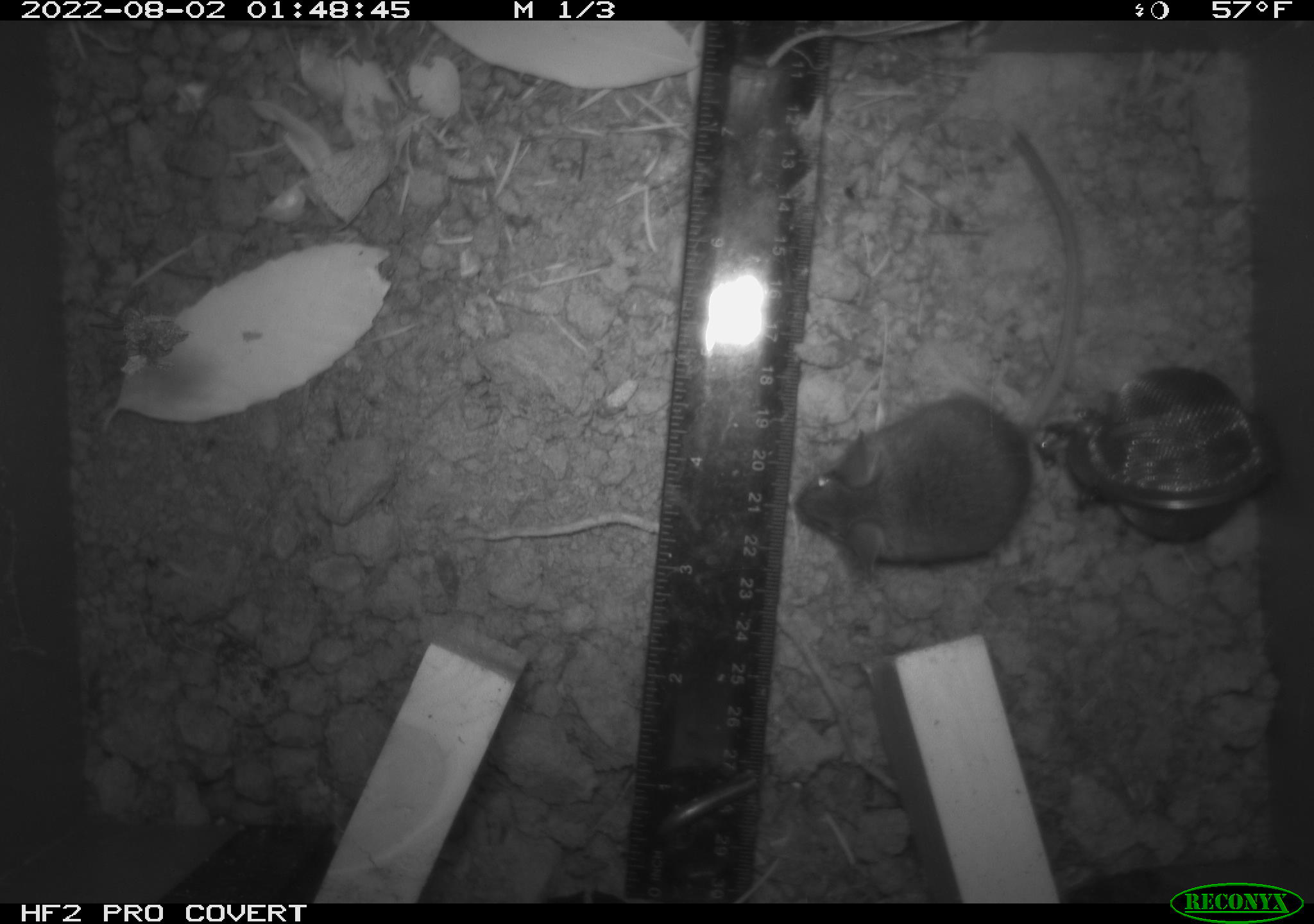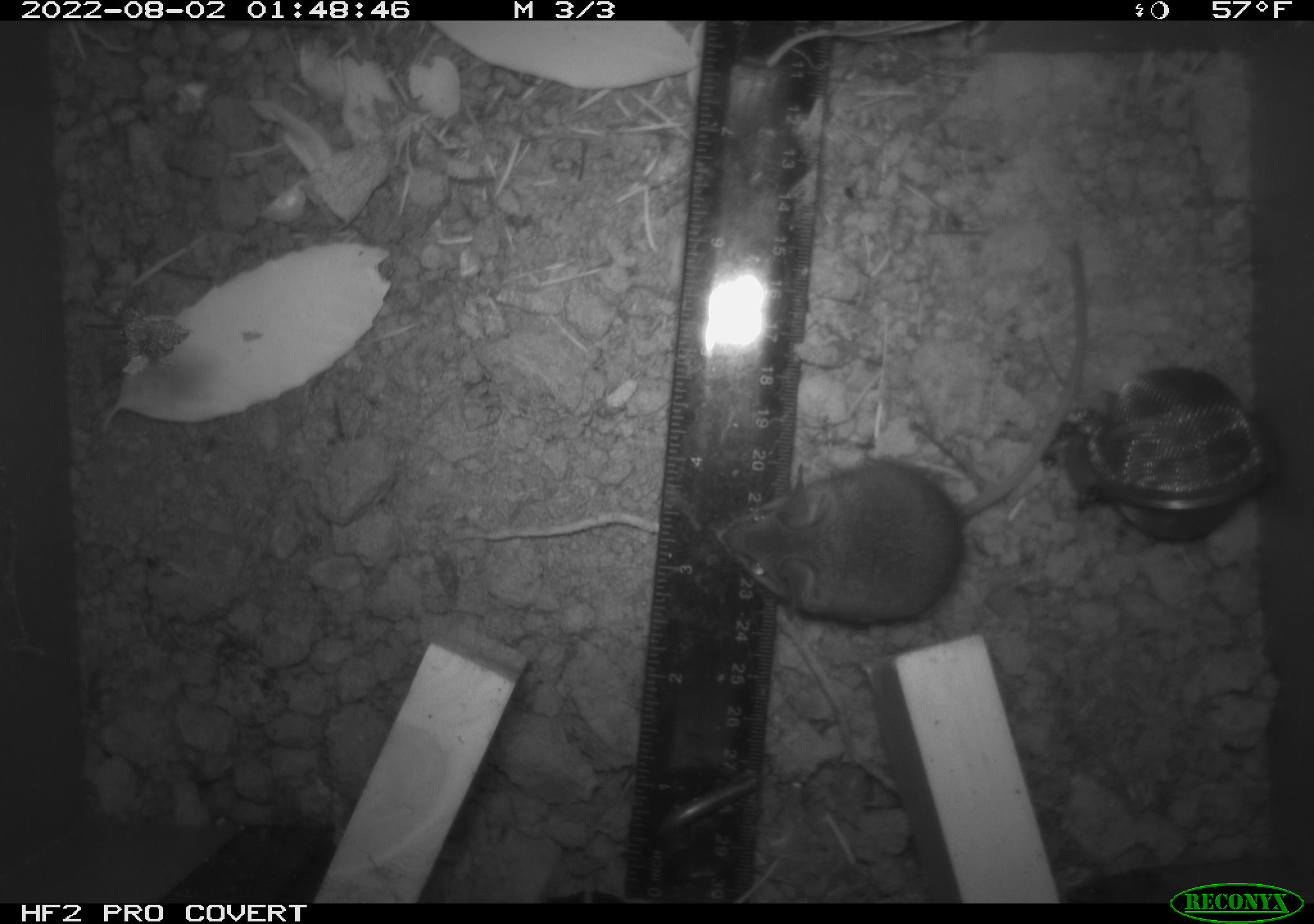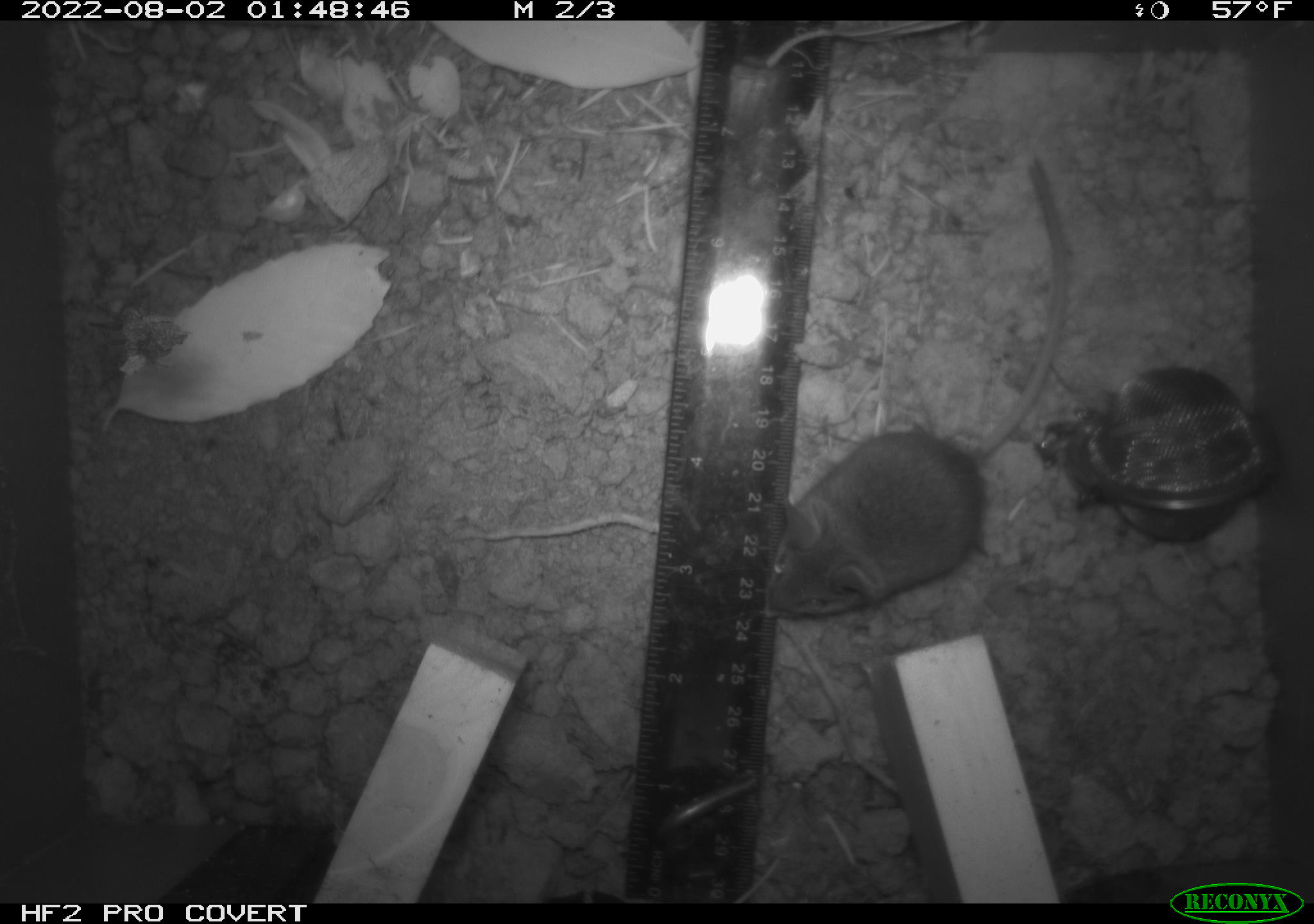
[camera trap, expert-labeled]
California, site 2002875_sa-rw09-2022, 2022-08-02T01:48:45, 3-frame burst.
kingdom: Animalia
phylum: Chordata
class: Mammalia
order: Rodentia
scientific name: Rodentia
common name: rodent